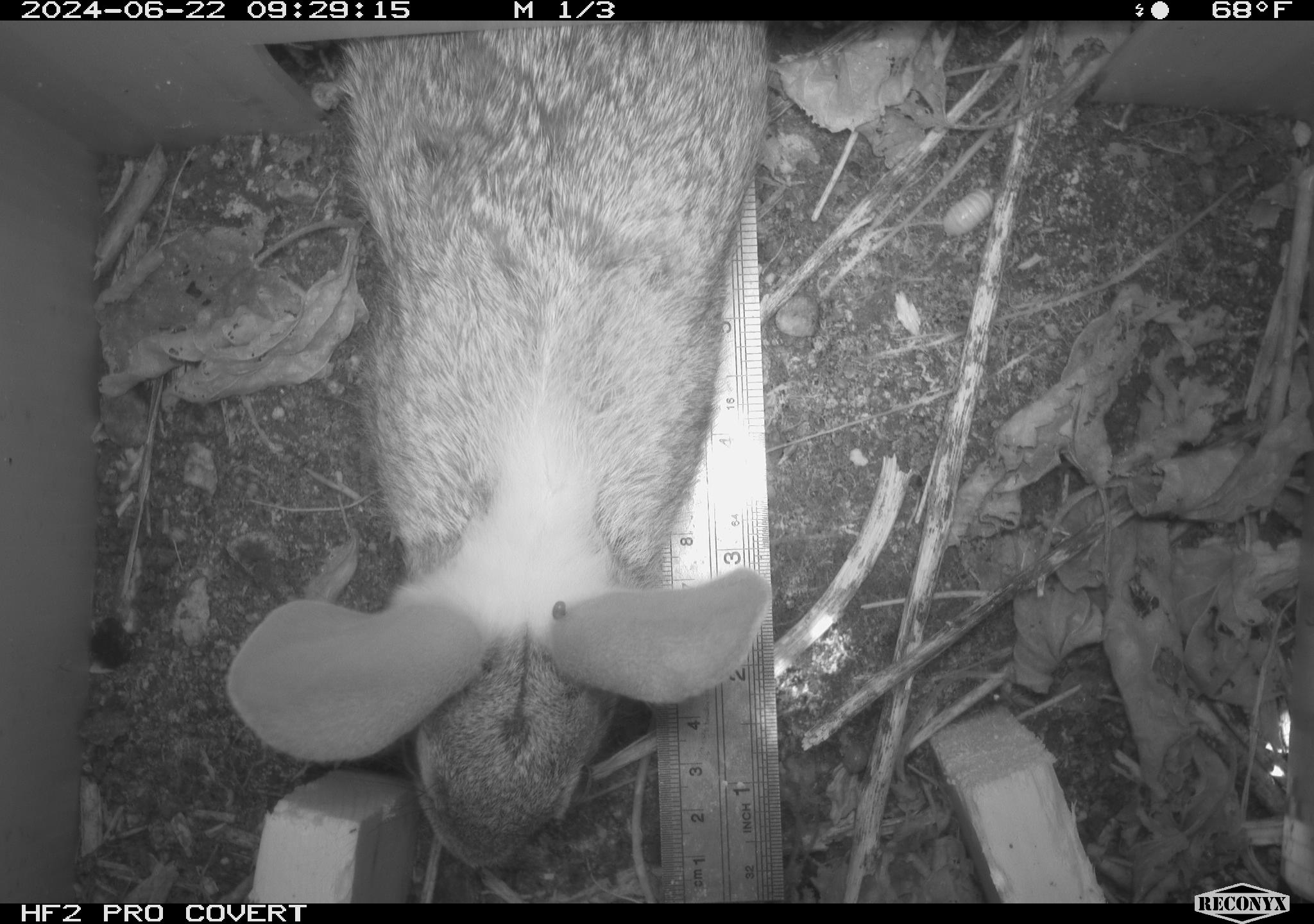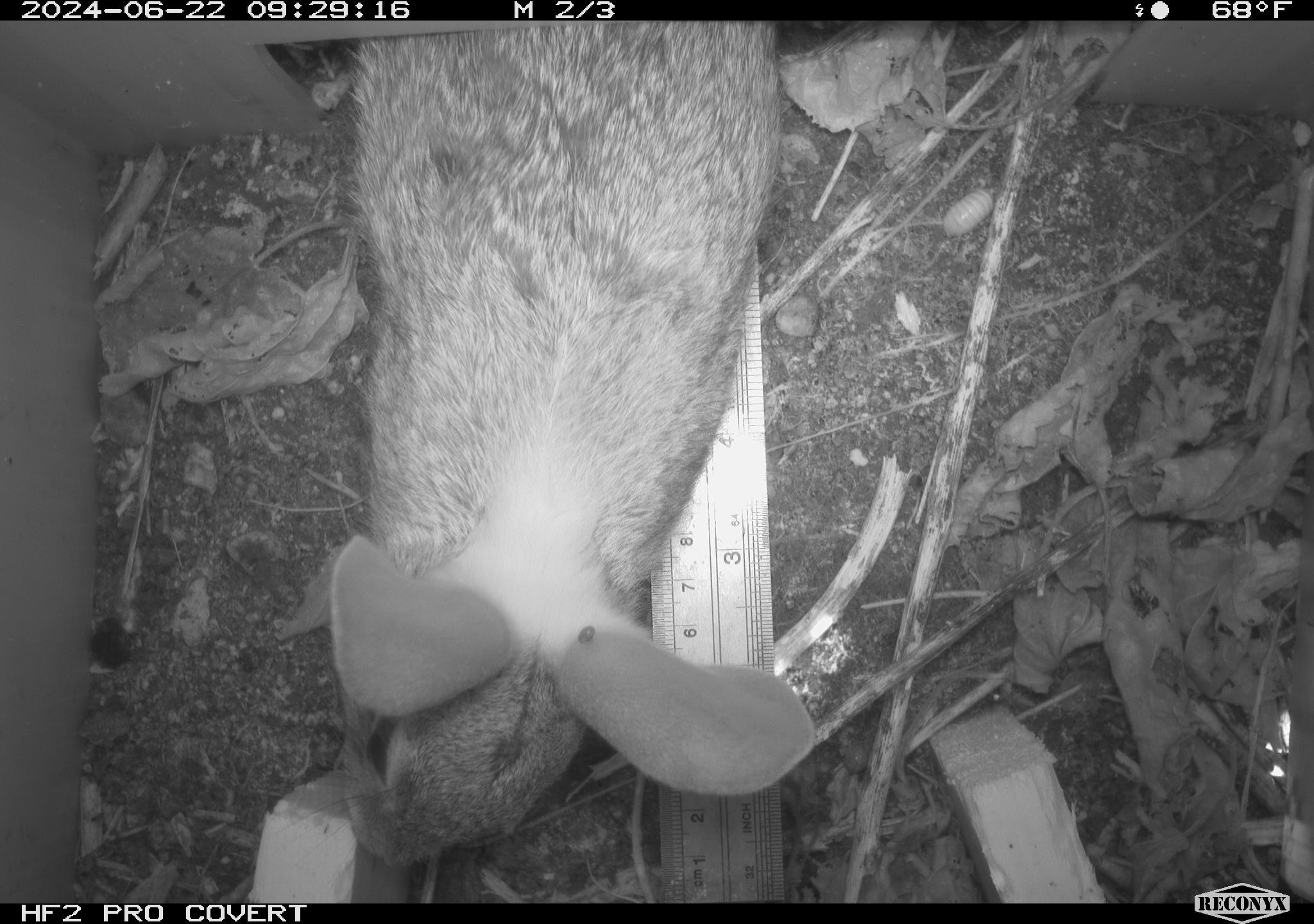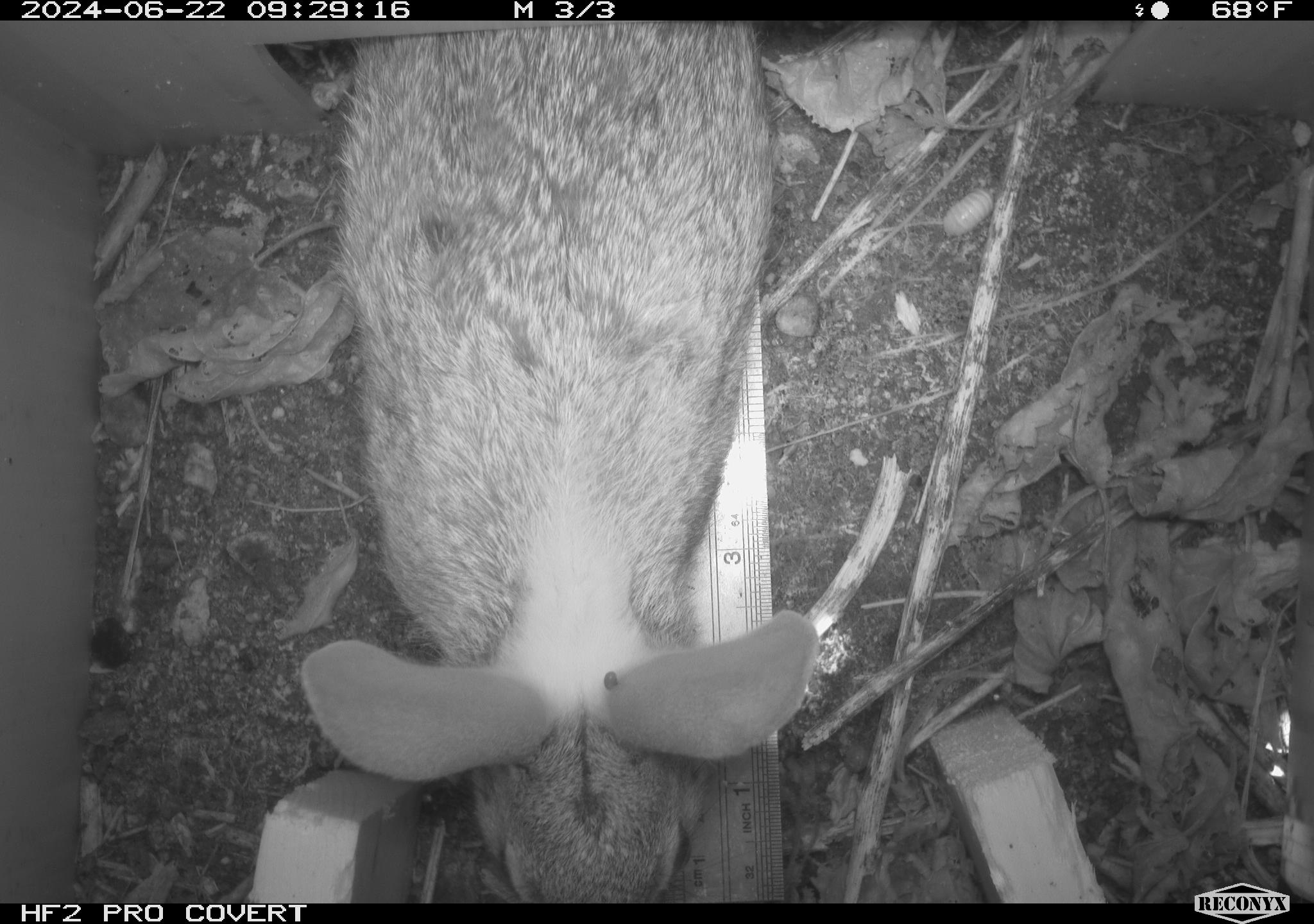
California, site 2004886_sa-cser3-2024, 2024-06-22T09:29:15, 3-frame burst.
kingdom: Animalia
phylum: Chordata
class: Mammalia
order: Lagomorpha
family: Leporidae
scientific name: Leporidae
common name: rabbit or hare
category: rabbit and hare family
Rabbit and hare family (rabbit or hare) (Leporidae).